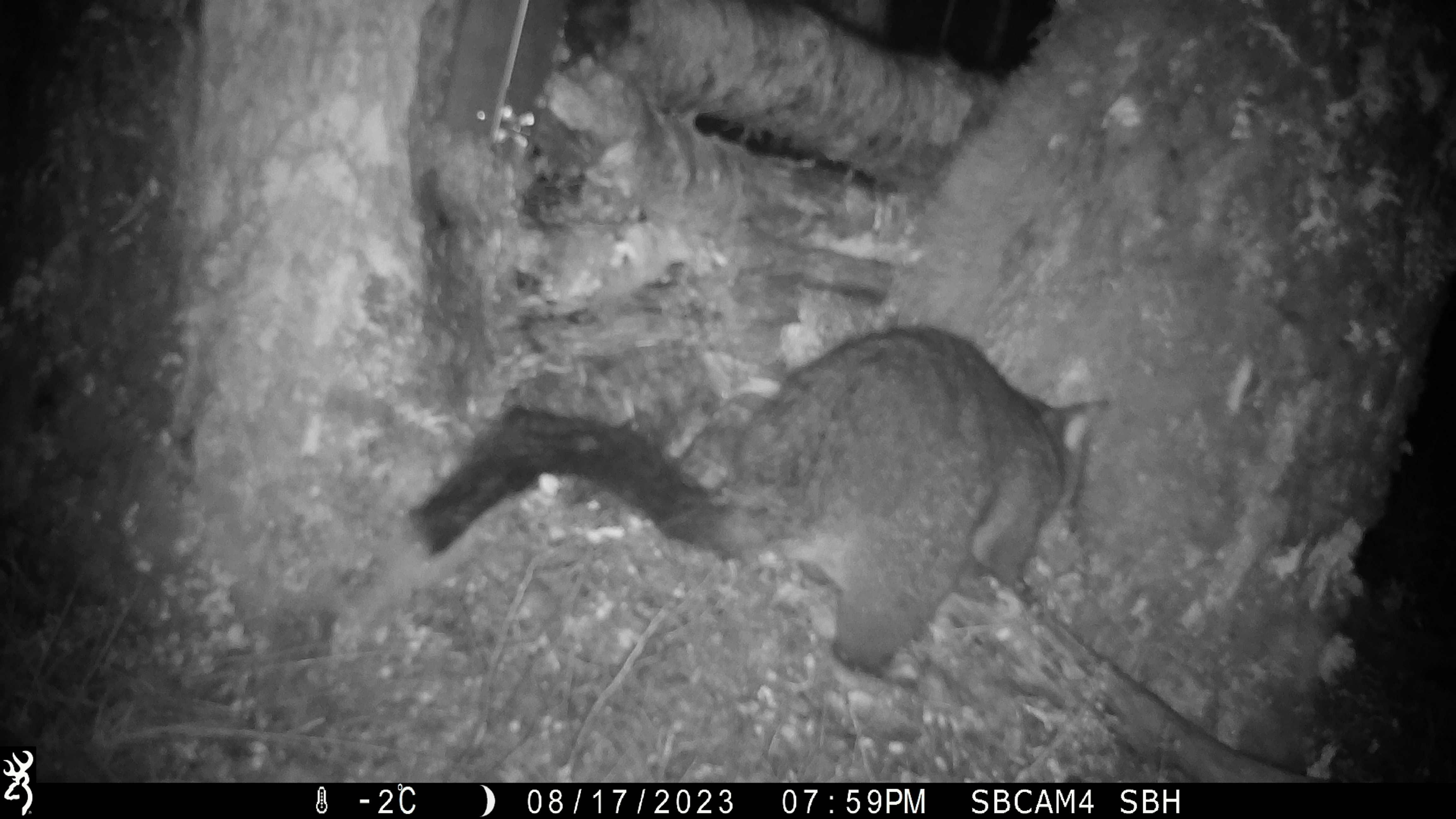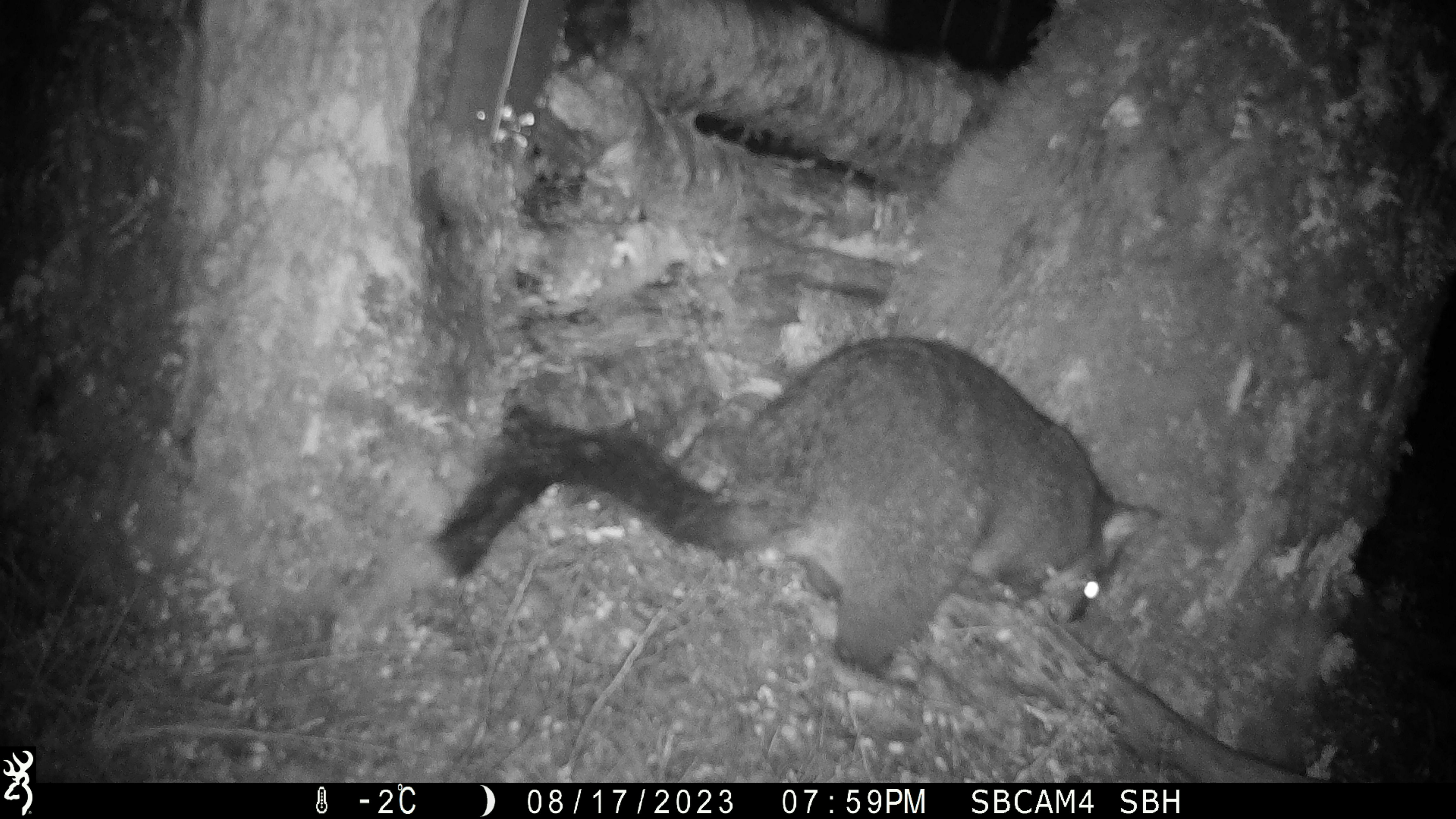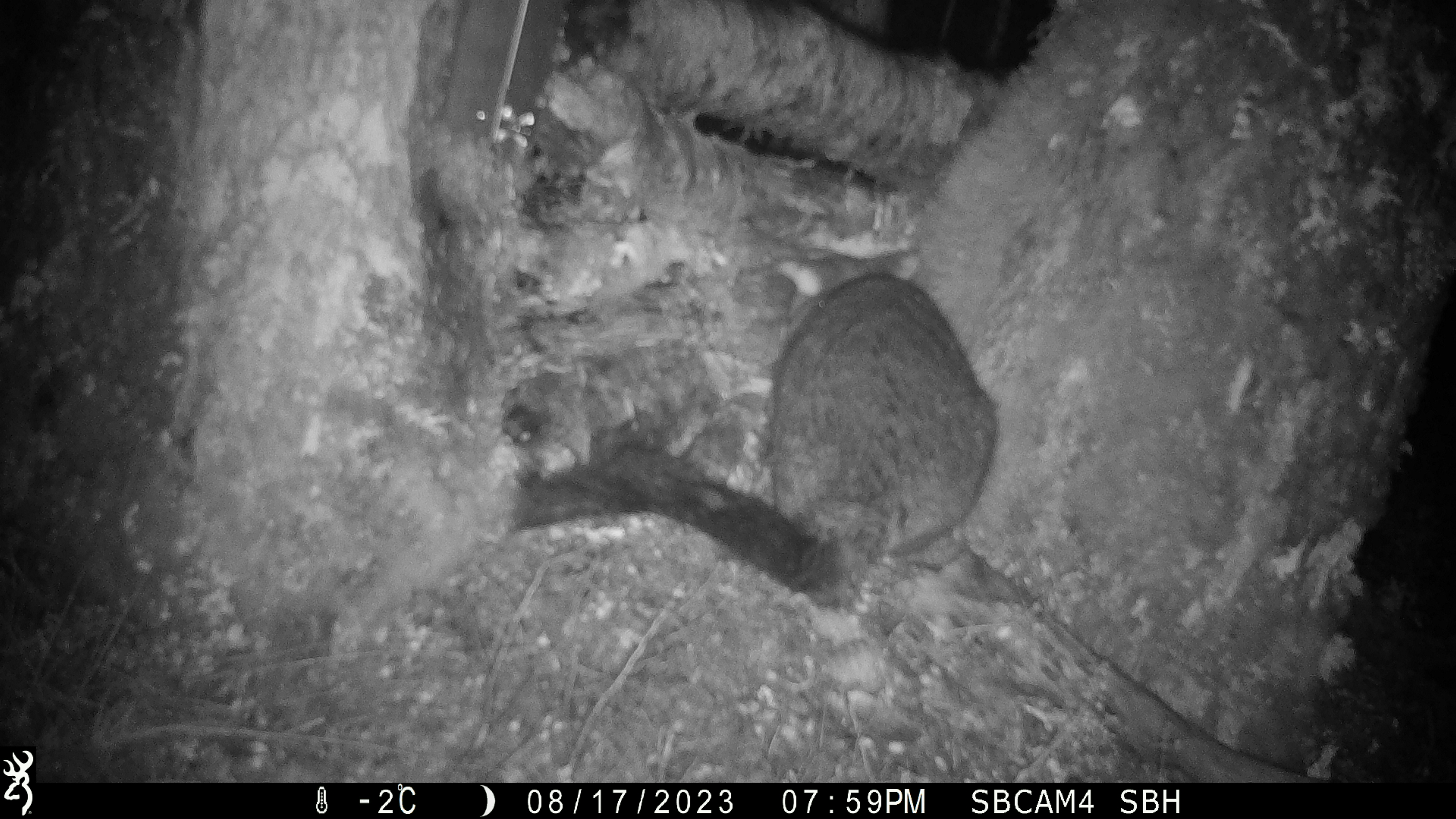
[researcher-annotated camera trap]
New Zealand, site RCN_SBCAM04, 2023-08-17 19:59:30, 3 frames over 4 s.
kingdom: Animalia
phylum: Chordata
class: Mammalia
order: Diprotodontia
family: Phalangeridae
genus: Trichosurus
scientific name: Trichosurus vulpecula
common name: common brushtail possum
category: possum